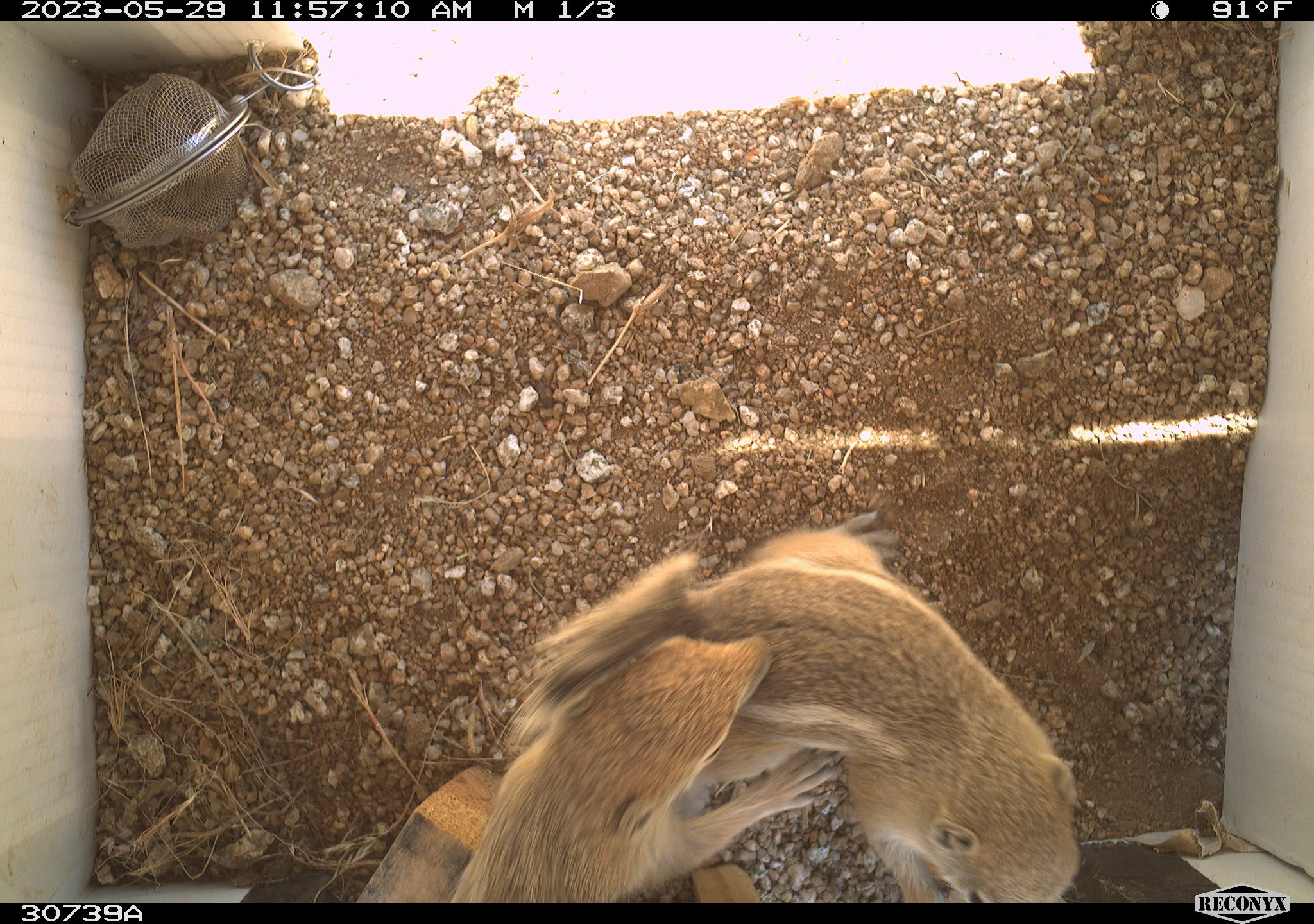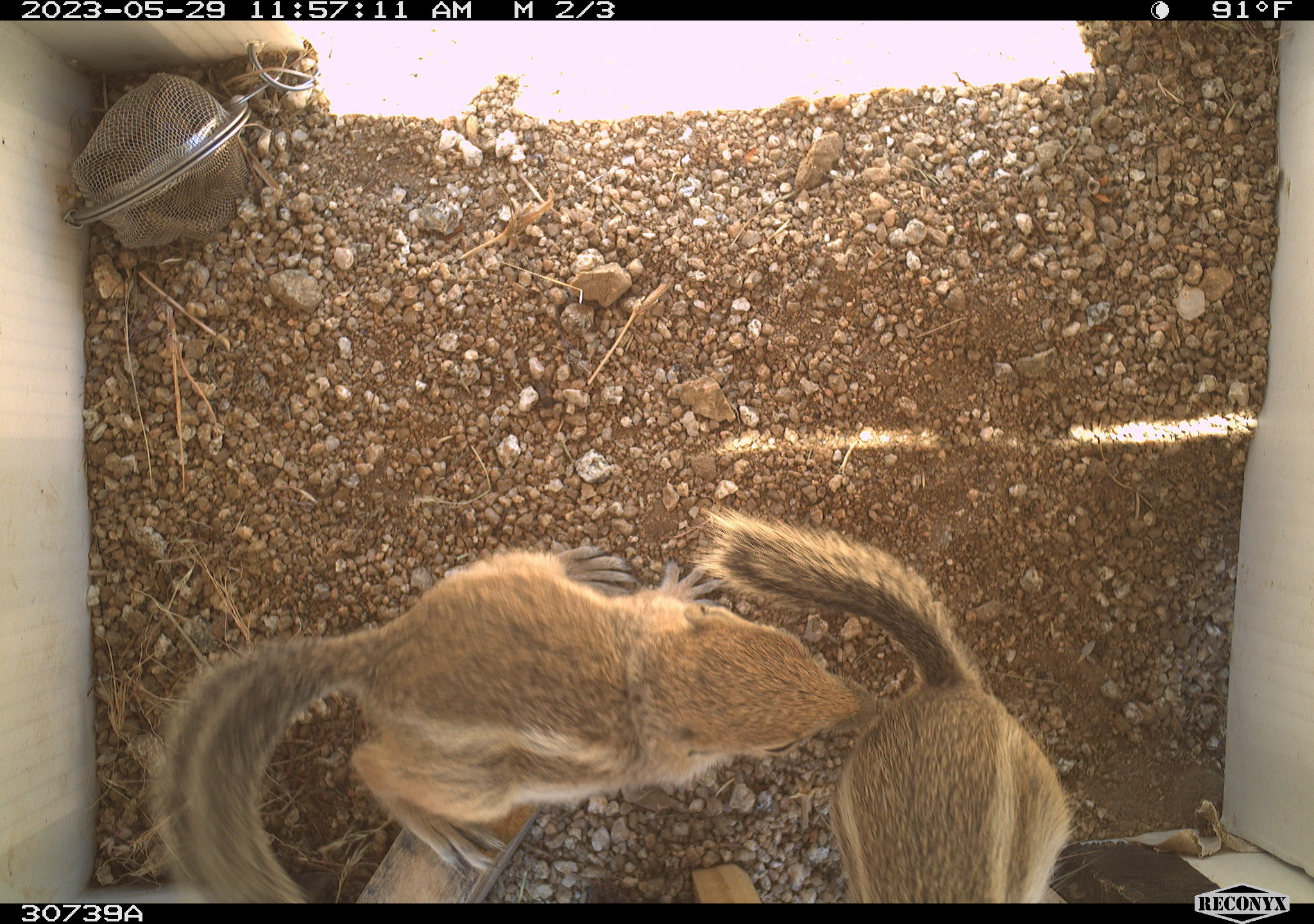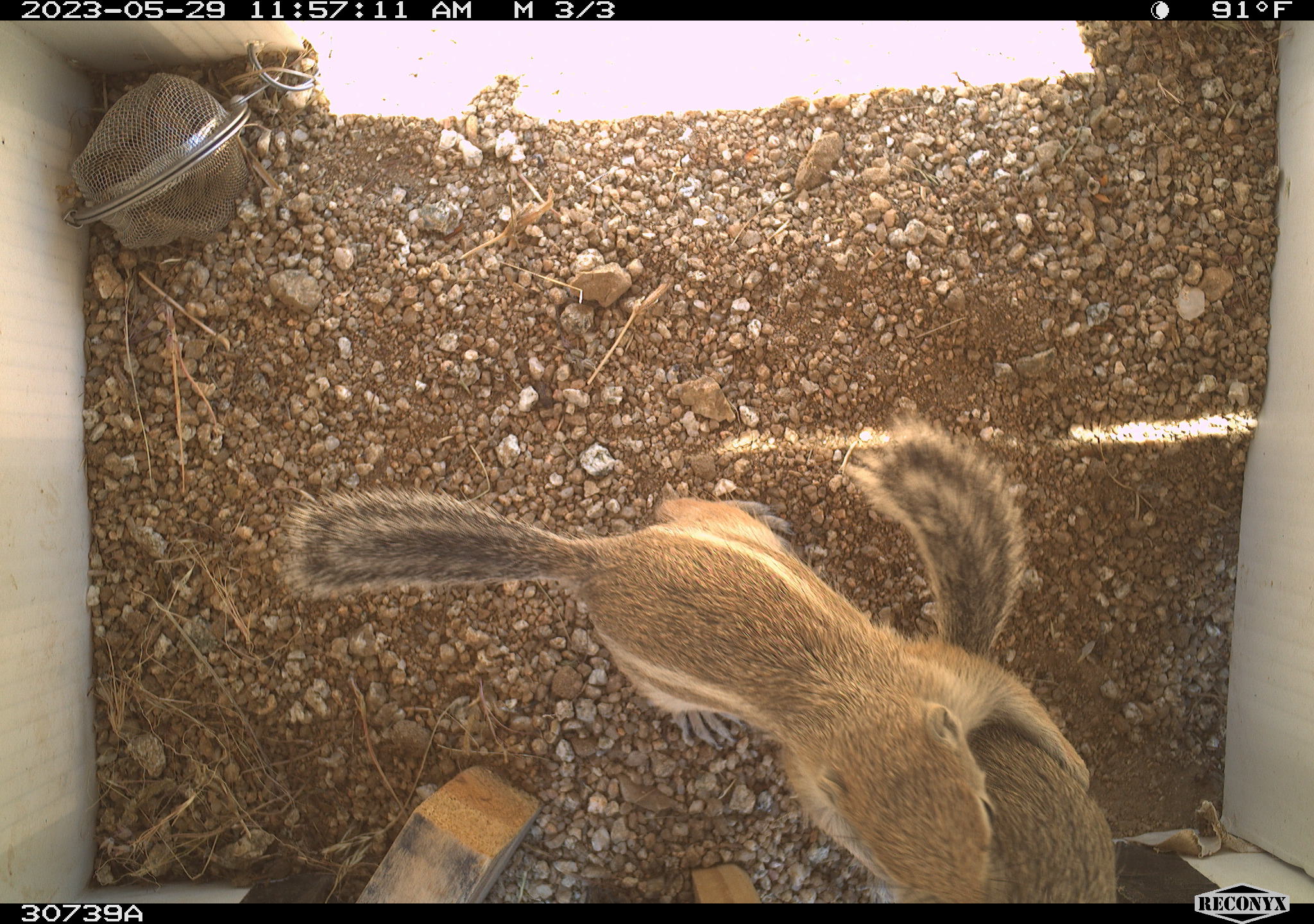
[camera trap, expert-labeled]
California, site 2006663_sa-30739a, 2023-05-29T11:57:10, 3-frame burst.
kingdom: Animalia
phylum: Chordata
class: Mammalia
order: Rodentia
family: Sciuridae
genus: Ammospermophilus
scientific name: Ammospermophilus leucurus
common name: white-tailed antelope squirrel